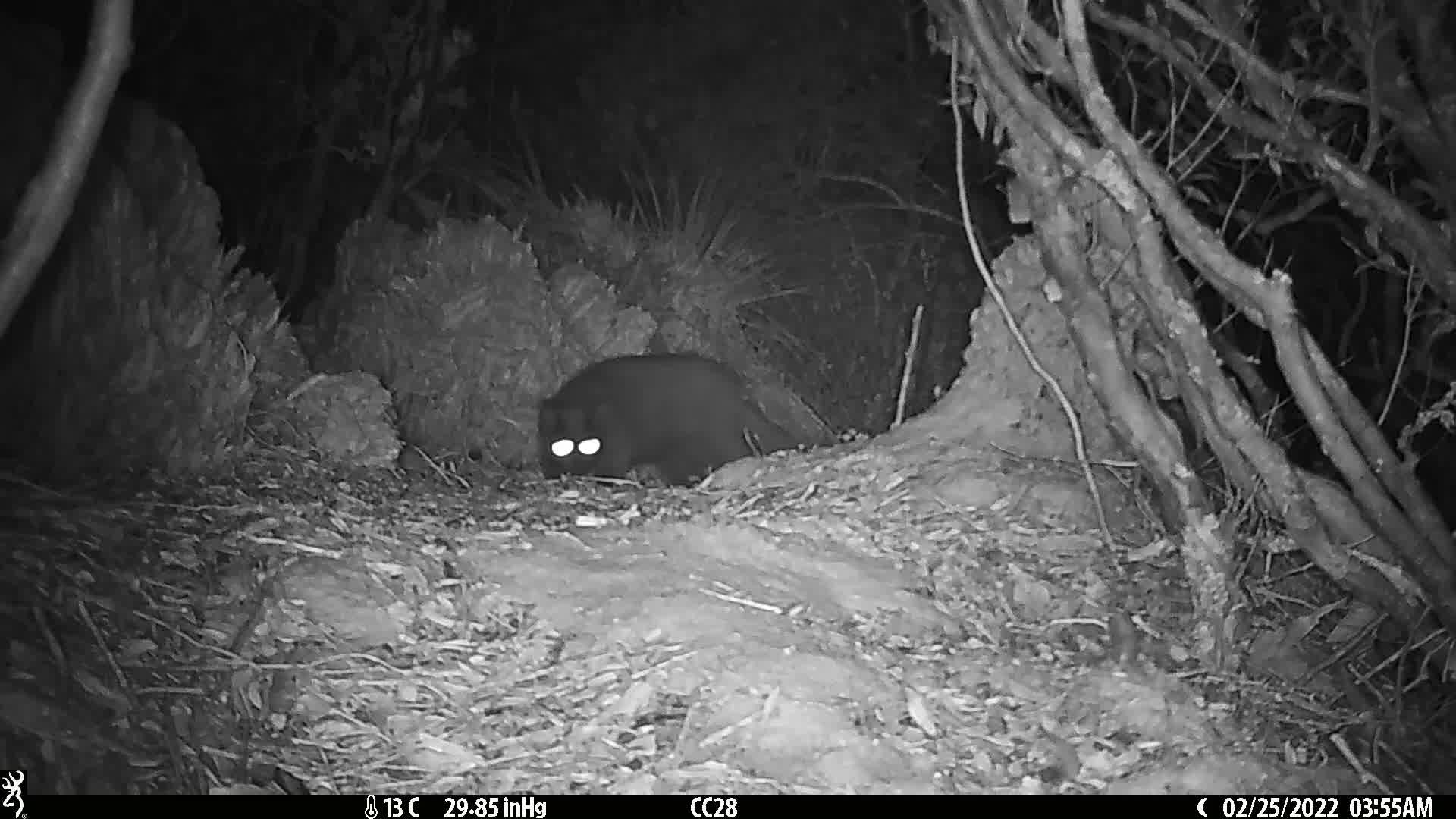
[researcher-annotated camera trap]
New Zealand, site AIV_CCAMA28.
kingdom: Animalia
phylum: Chordata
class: Mammalia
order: Carnivora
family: Felidae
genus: Felis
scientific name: Felis catus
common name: domestic cat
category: cat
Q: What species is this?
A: Cat (domestic cat) (Felis catus).